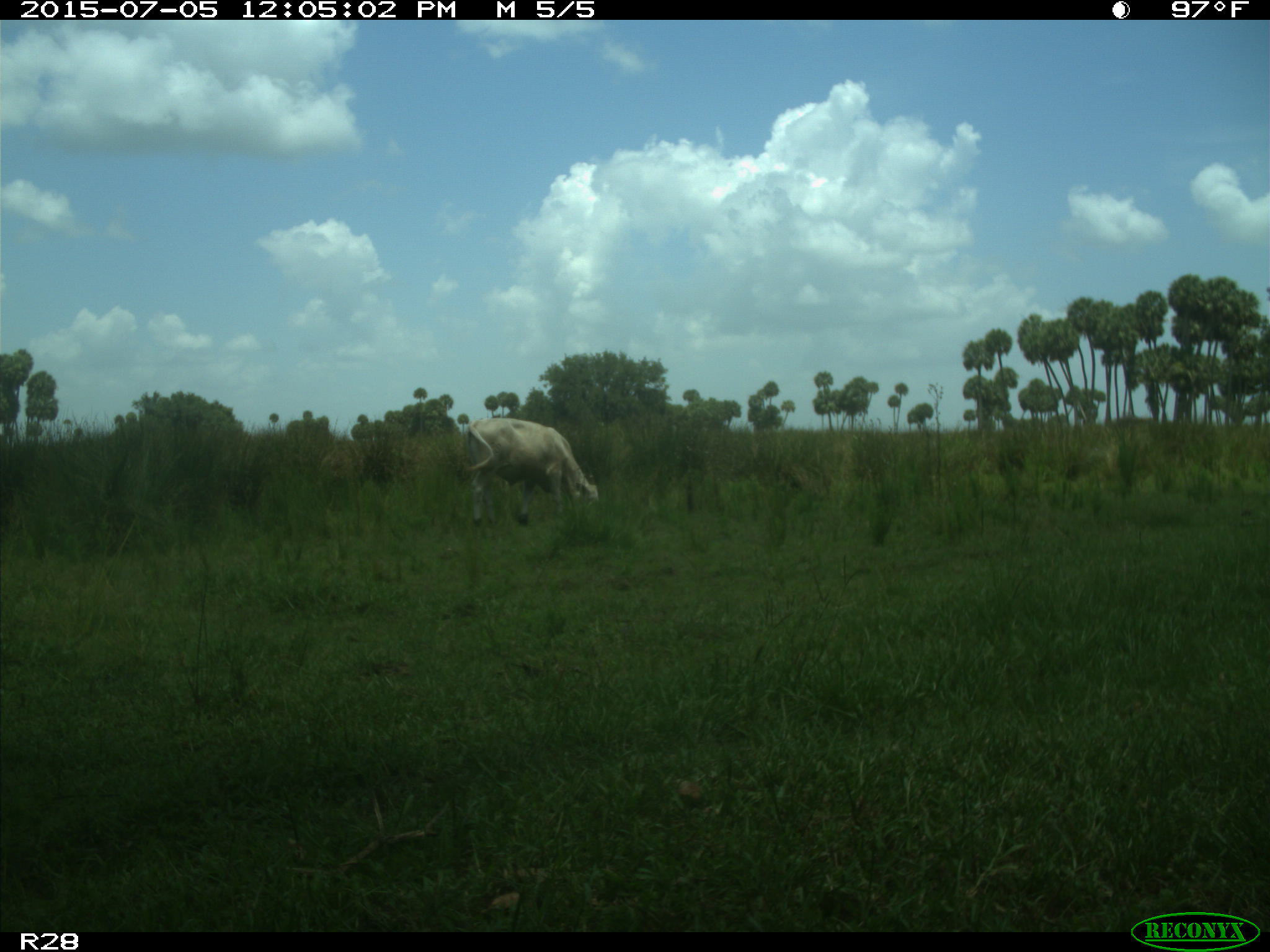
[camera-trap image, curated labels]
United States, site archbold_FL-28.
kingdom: Animalia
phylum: Chordata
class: Mammalia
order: Artiodactyla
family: Bovidae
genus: Bos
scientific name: Bos taurus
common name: domestic cow